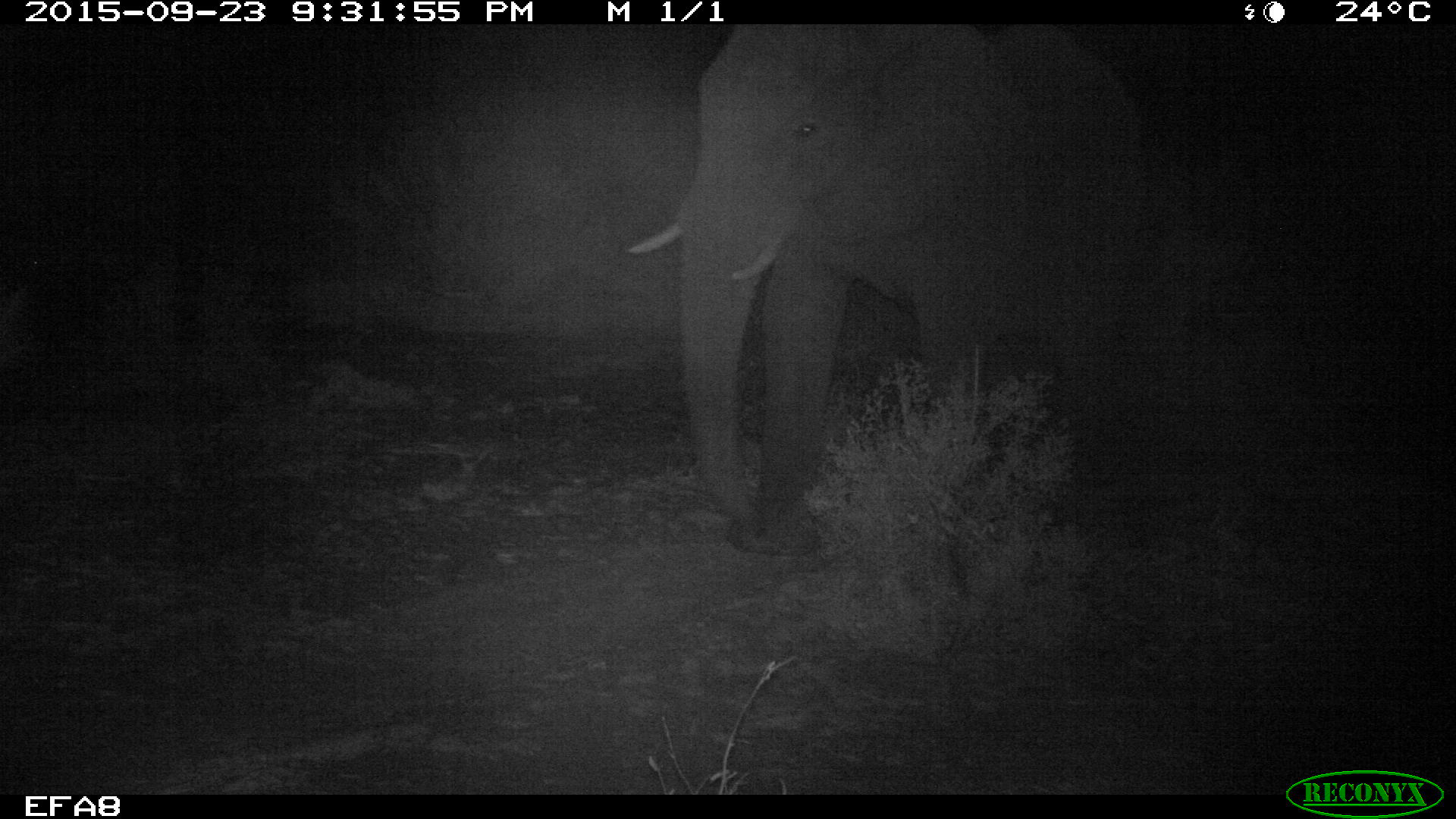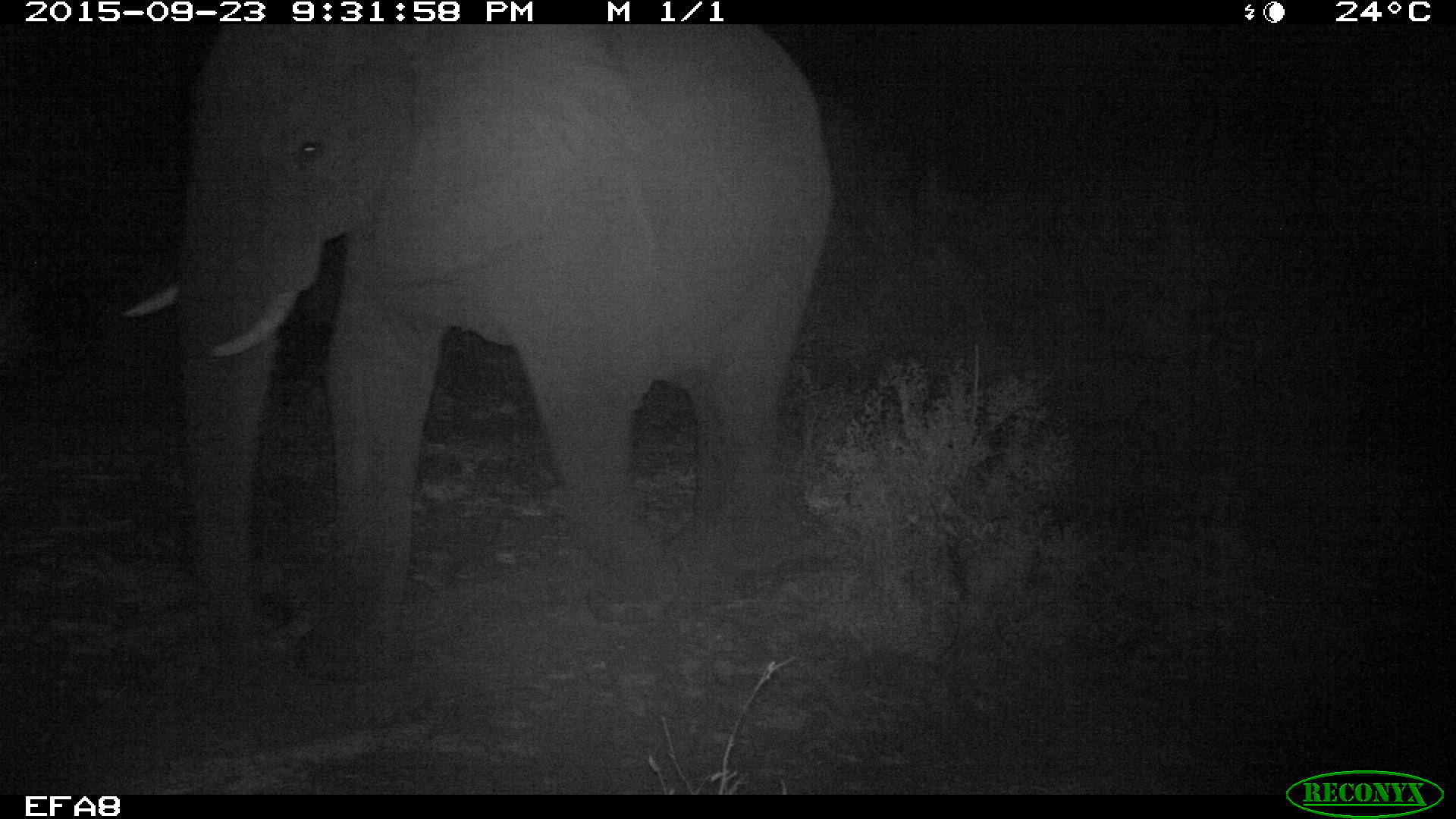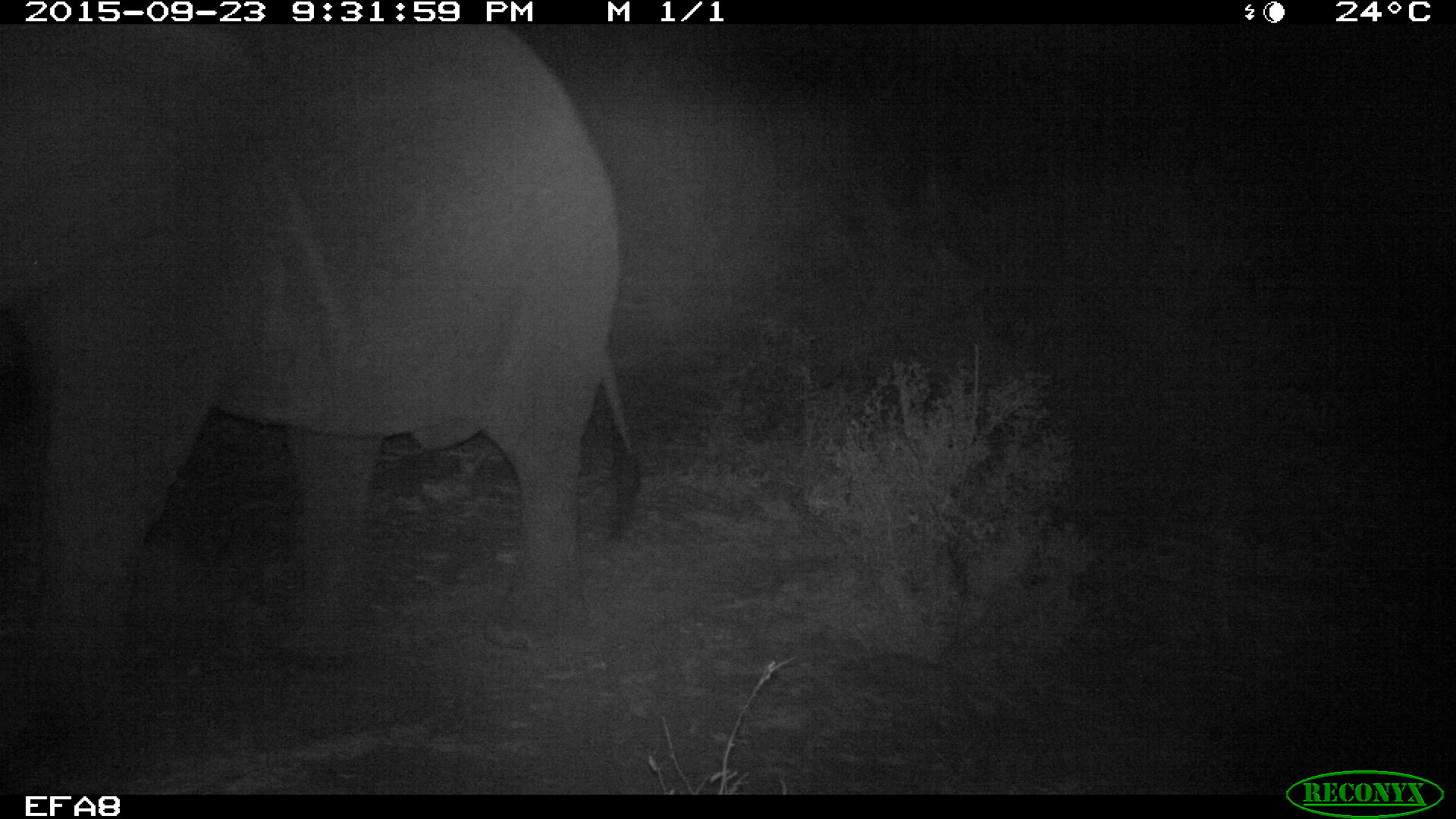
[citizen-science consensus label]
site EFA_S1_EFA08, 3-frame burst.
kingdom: Animalia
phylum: Chordata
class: Mammalia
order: Proboscidea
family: Elephantidae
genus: Loxodonta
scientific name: Loxodonta africana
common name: african bush elephant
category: elephant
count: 1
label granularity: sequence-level